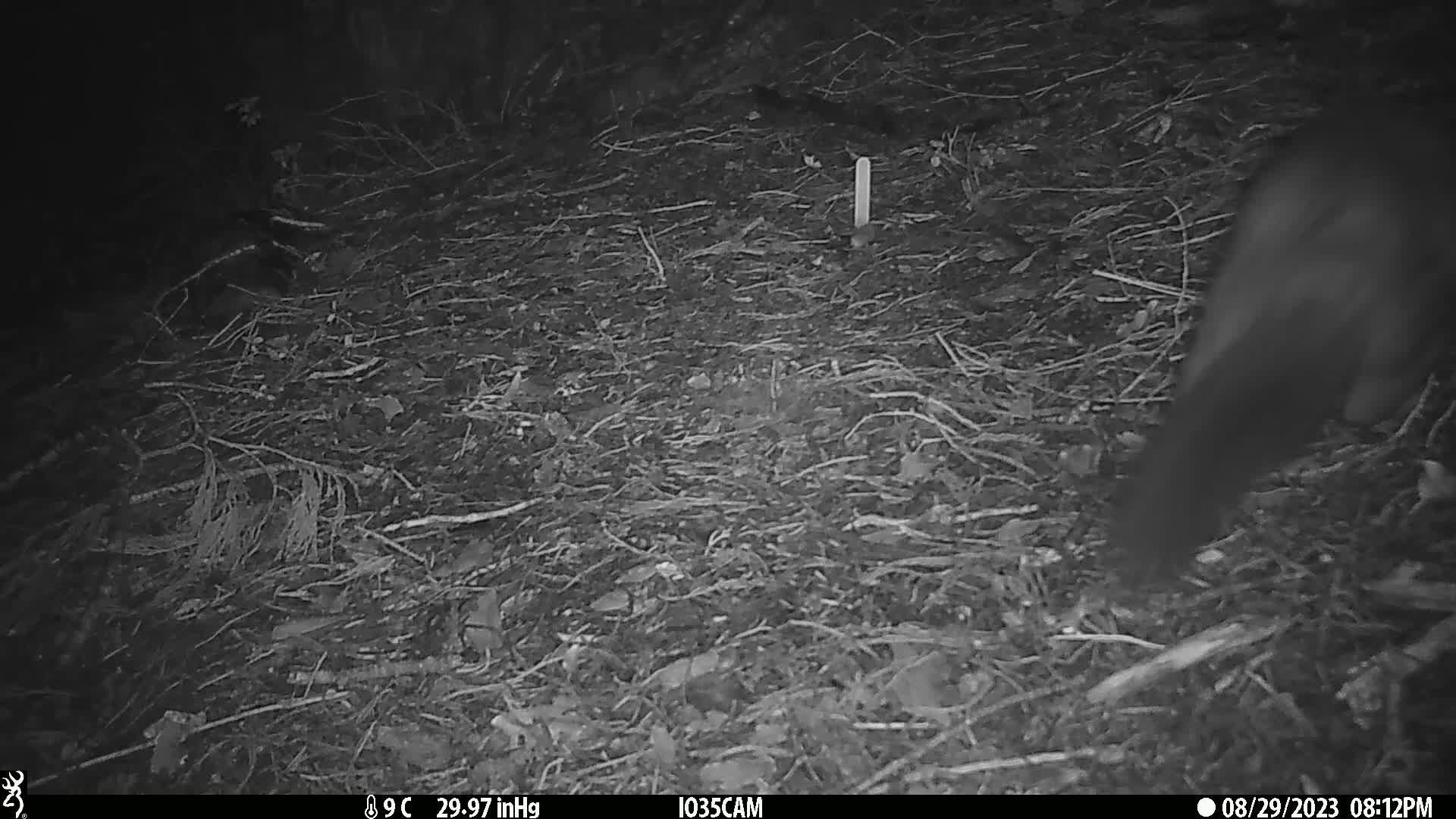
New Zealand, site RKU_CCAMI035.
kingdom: Animalia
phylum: Chordata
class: Mammalia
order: Diprotodontia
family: Phalangeridae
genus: Trichosurus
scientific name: Trichosurus vulpecula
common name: common brushtail possum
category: possum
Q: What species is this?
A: Possum (common brushtail possum) (Trichosurus vulpecula).